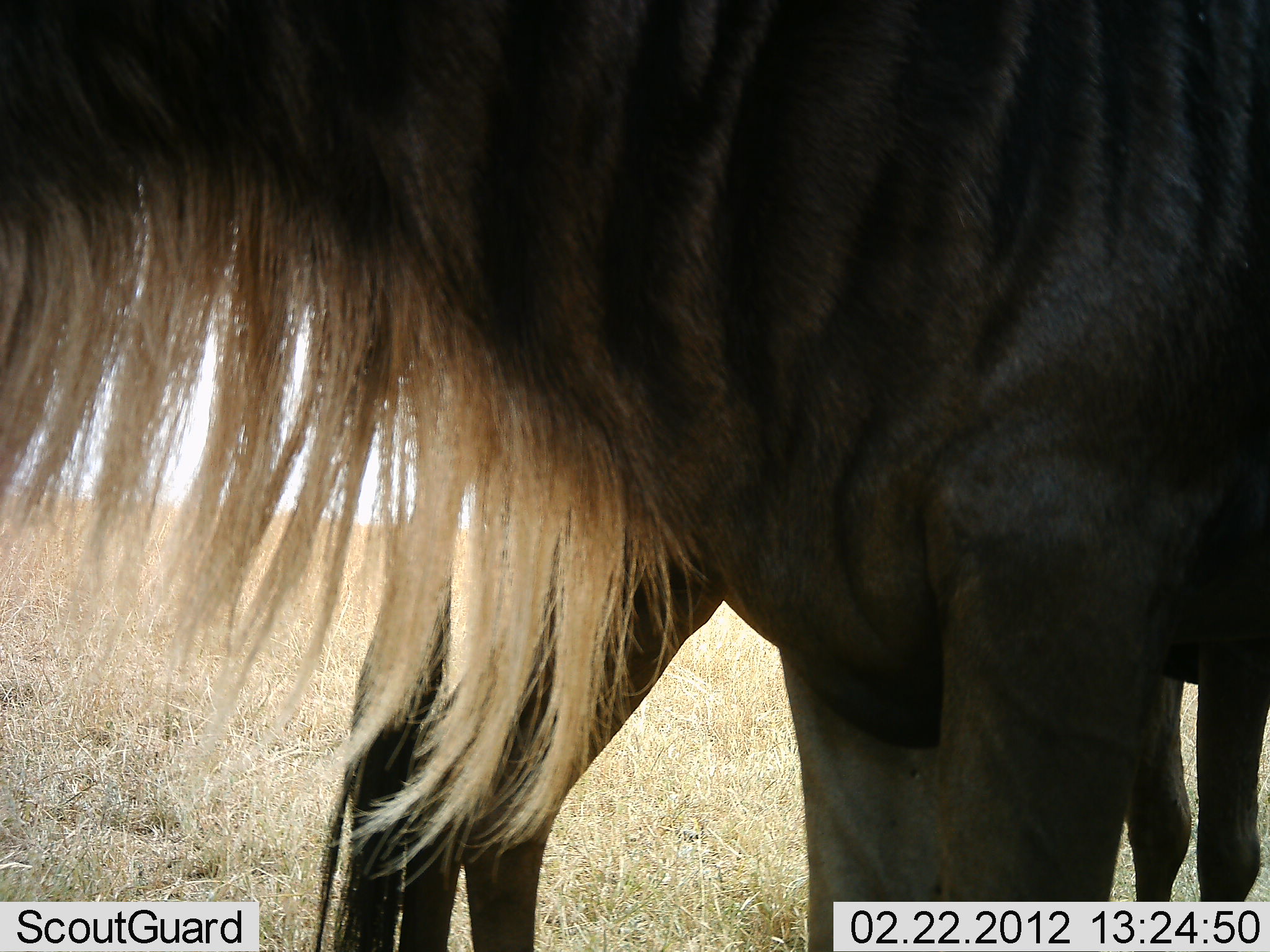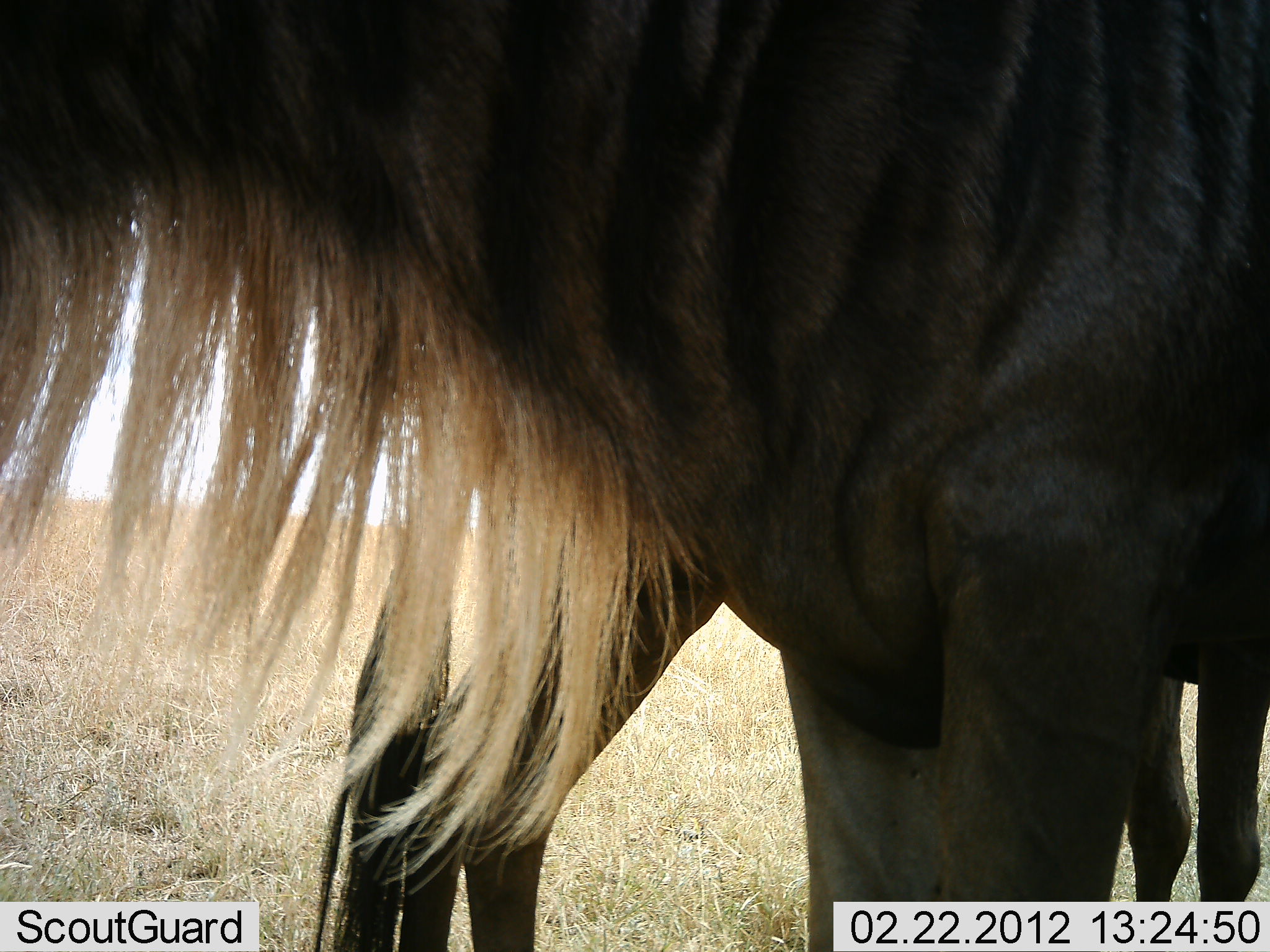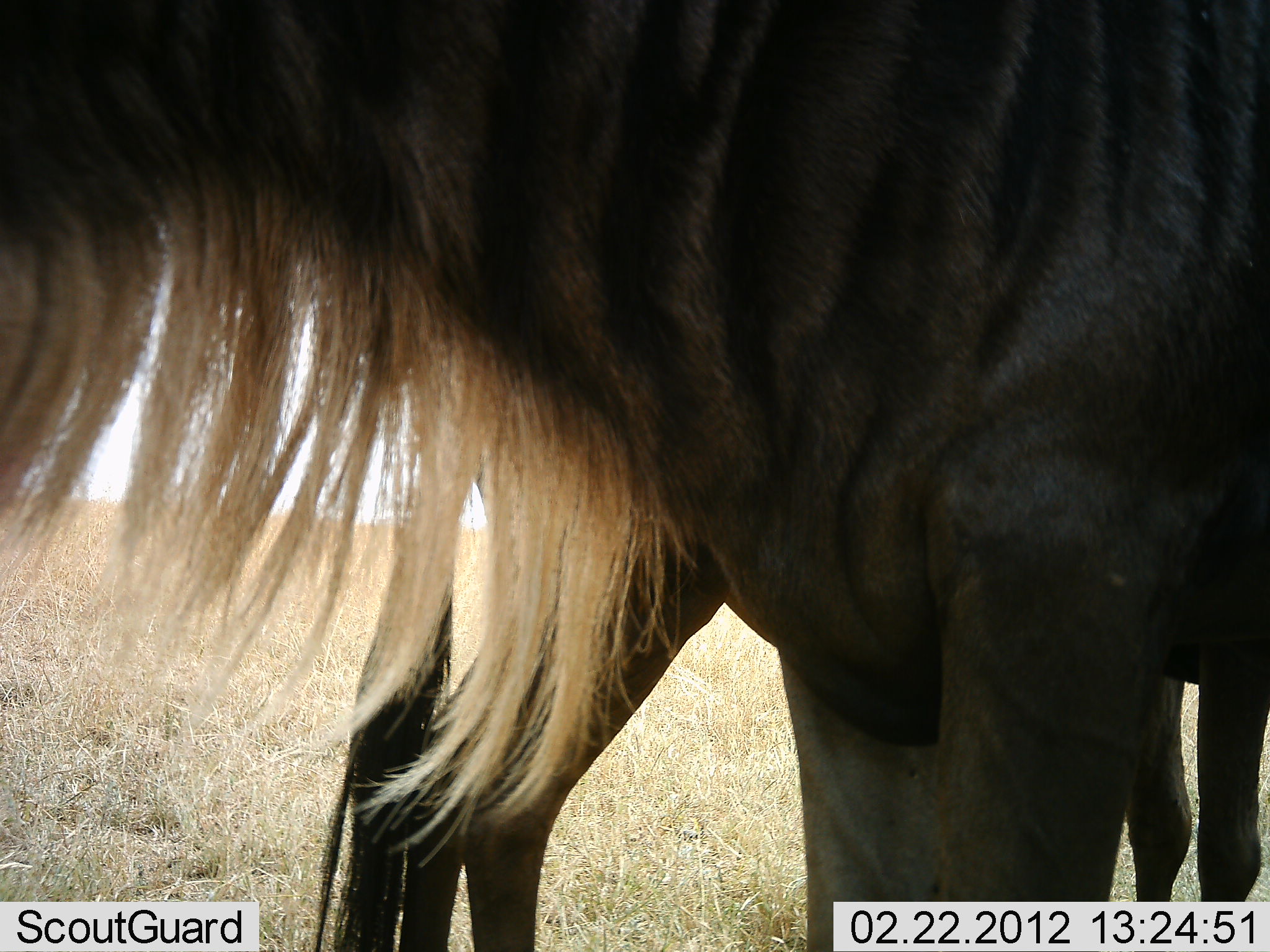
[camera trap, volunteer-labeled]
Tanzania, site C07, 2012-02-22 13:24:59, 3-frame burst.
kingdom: Animalia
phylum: Chordata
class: Mammalia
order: Artiodactyla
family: Bovidae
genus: Connochaetes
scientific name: Connochaetes taurinus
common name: blue wildebeest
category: wildebeest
Wildebeest (blue wildebeest) (Connochaetes taurinus), count 2. Behavior (volunteer vote fractions): standing 100%, resting 0%, moving 0%, interacting 3%. Young present (vote fraction): 3%. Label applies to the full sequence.